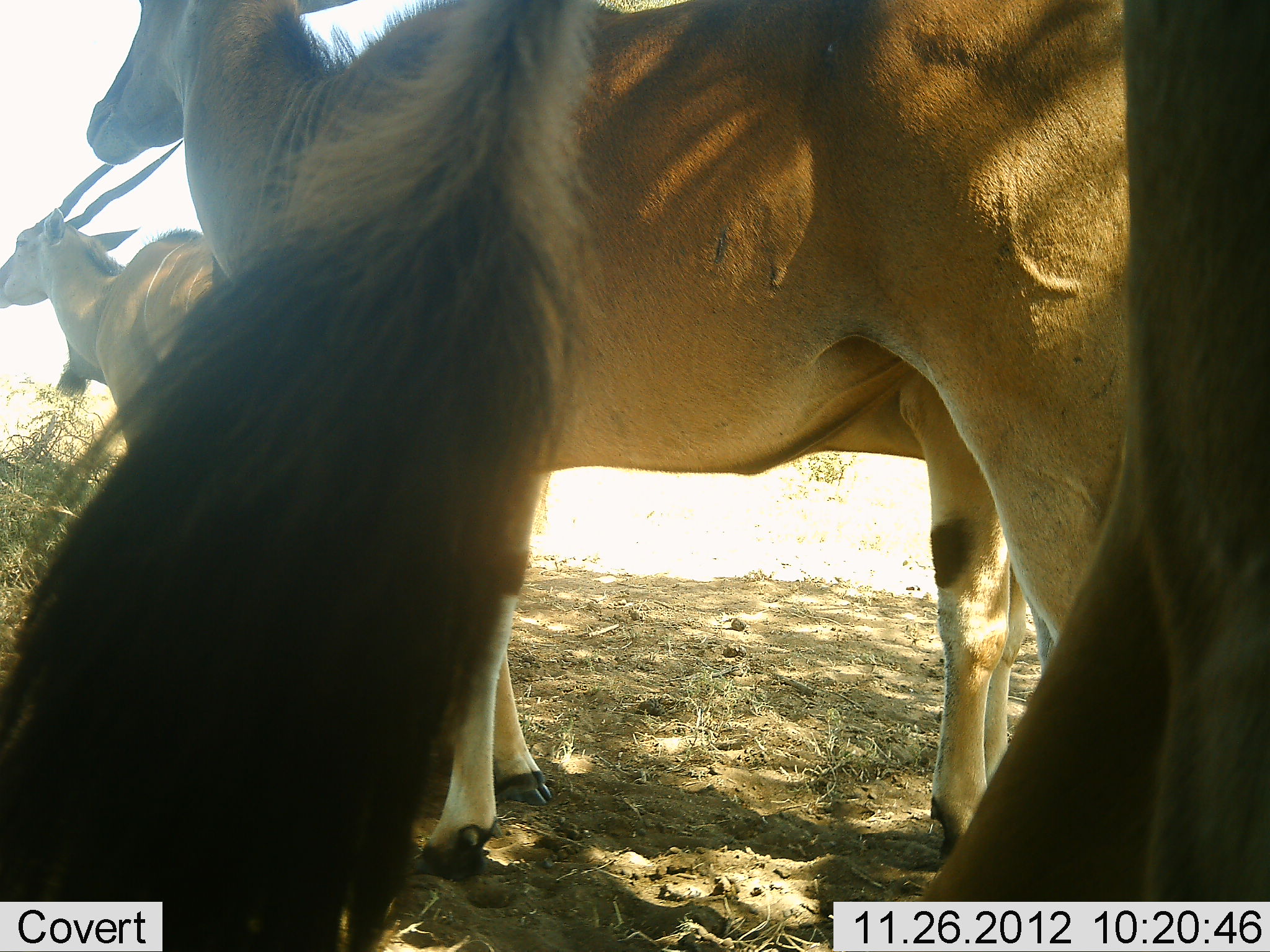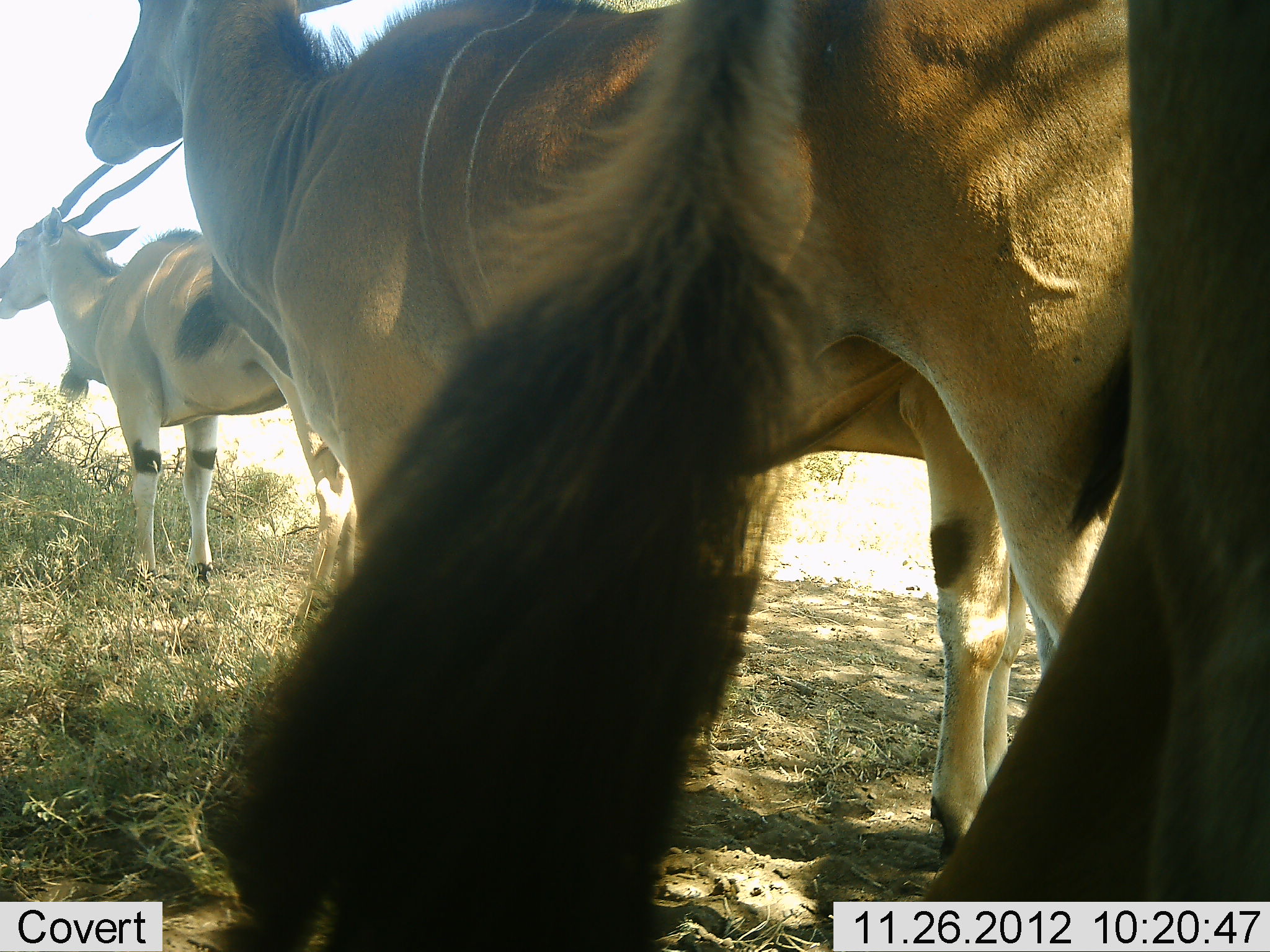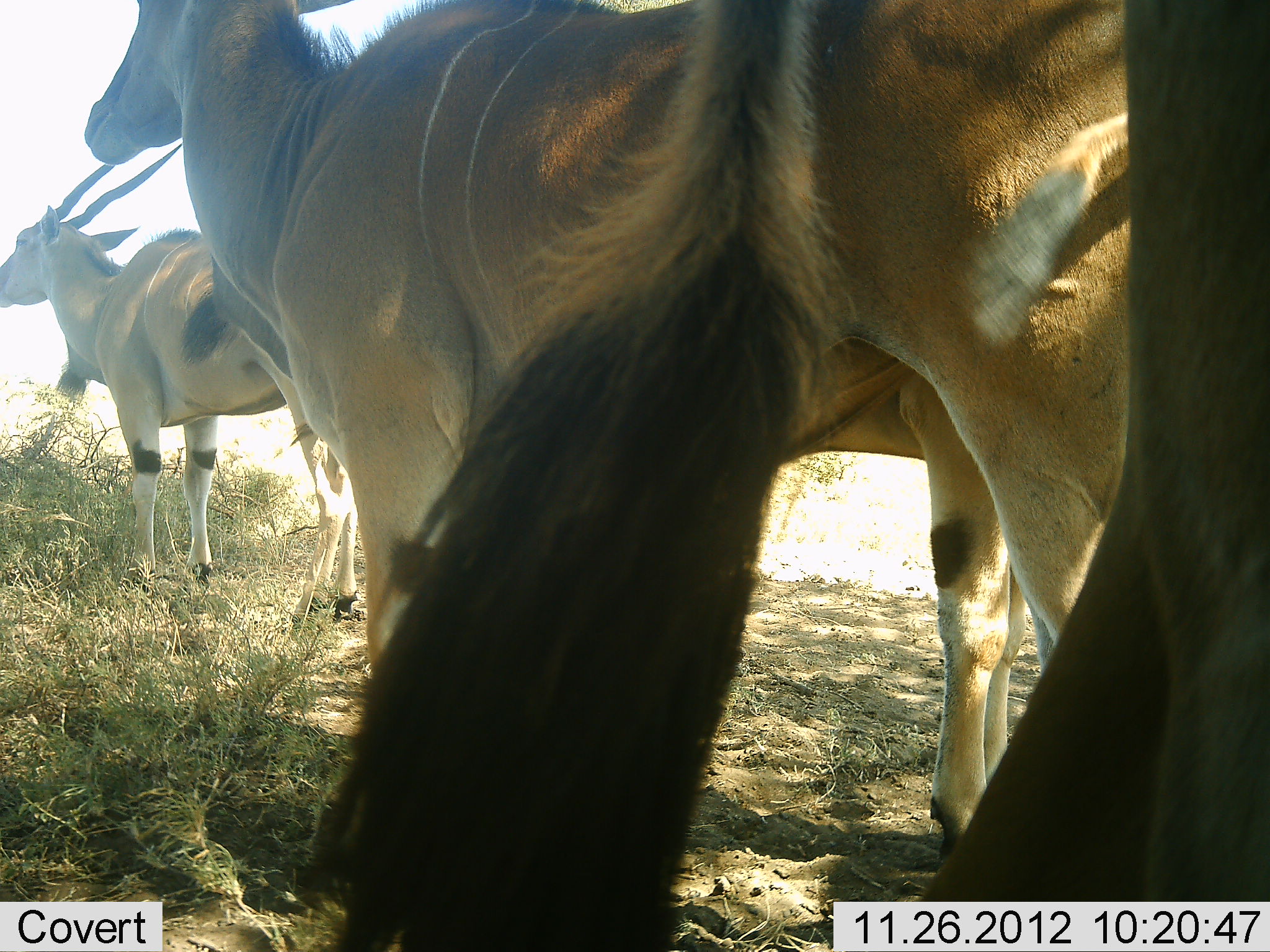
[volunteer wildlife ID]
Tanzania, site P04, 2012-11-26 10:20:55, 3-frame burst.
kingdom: Animalia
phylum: Chordata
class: Mammalia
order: Artiodactyla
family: Bovidae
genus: Tragelaphus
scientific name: Tragelaphus oryx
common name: eland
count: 4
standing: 100%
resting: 0%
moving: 0%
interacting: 0%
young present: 0%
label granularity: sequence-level